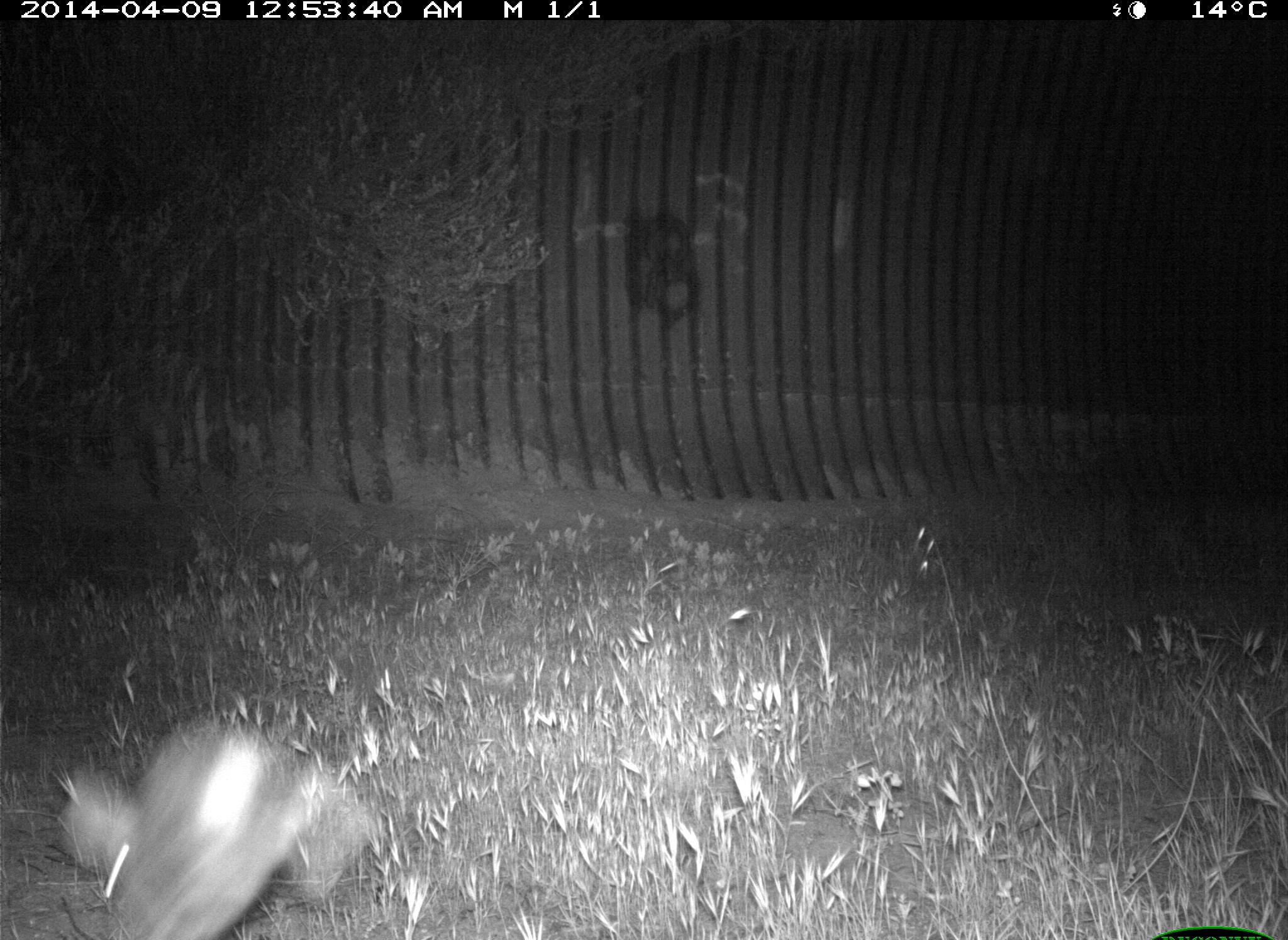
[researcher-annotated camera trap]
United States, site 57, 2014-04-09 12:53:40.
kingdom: Animalia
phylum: Chordata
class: Mammalia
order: Lagomorpha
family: Leporidae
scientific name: Leporidae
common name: rabbits and hares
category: rabbit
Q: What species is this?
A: Rabbit (rabbits and hares) (Leporidae).